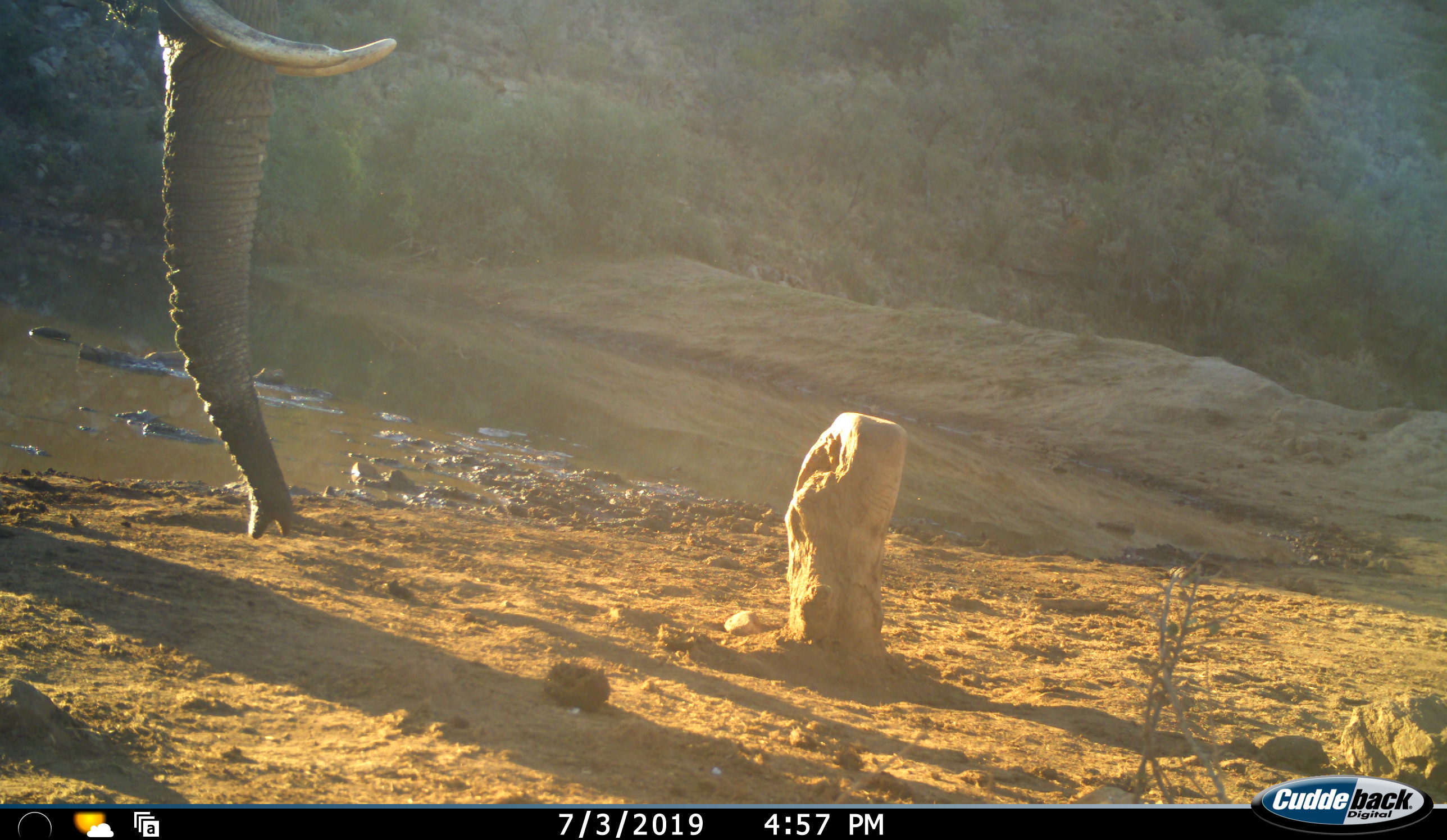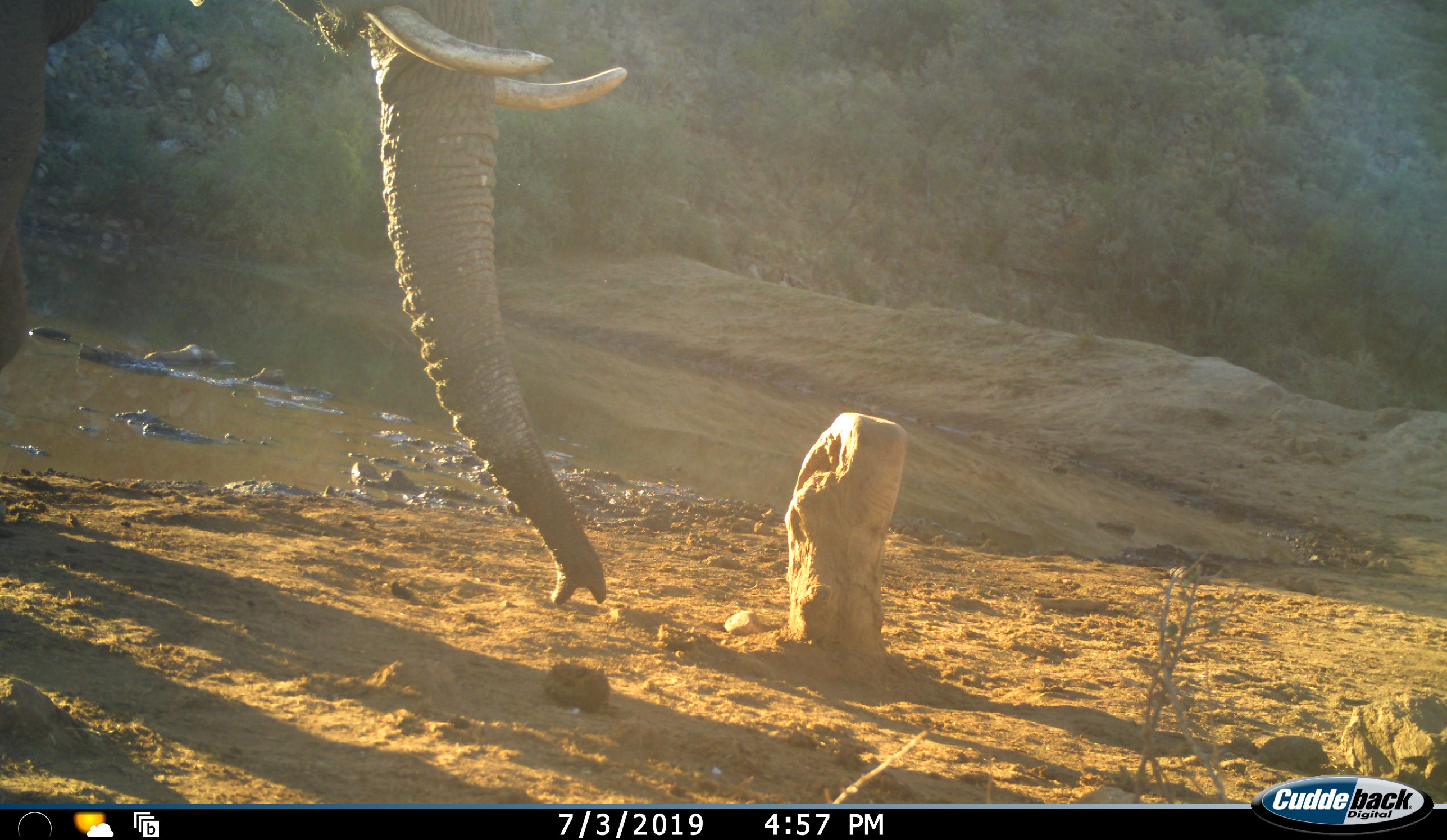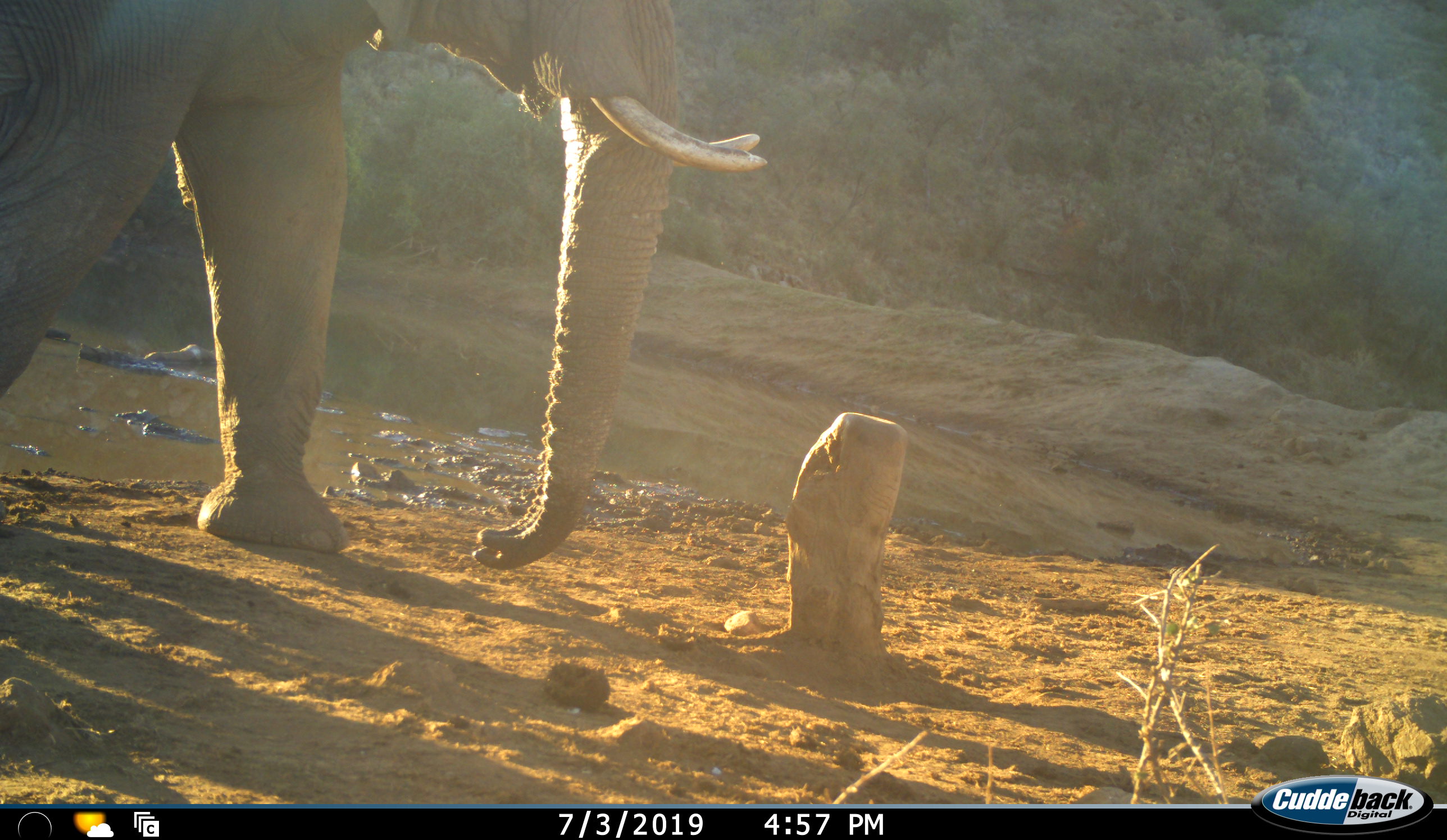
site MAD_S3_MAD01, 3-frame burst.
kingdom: Animalia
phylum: Chordata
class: Mammalia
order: Proboscidea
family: Elephantidae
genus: Loxodonta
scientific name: Loxodonta africana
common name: african bush elephant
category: elephant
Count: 1.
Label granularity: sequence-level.